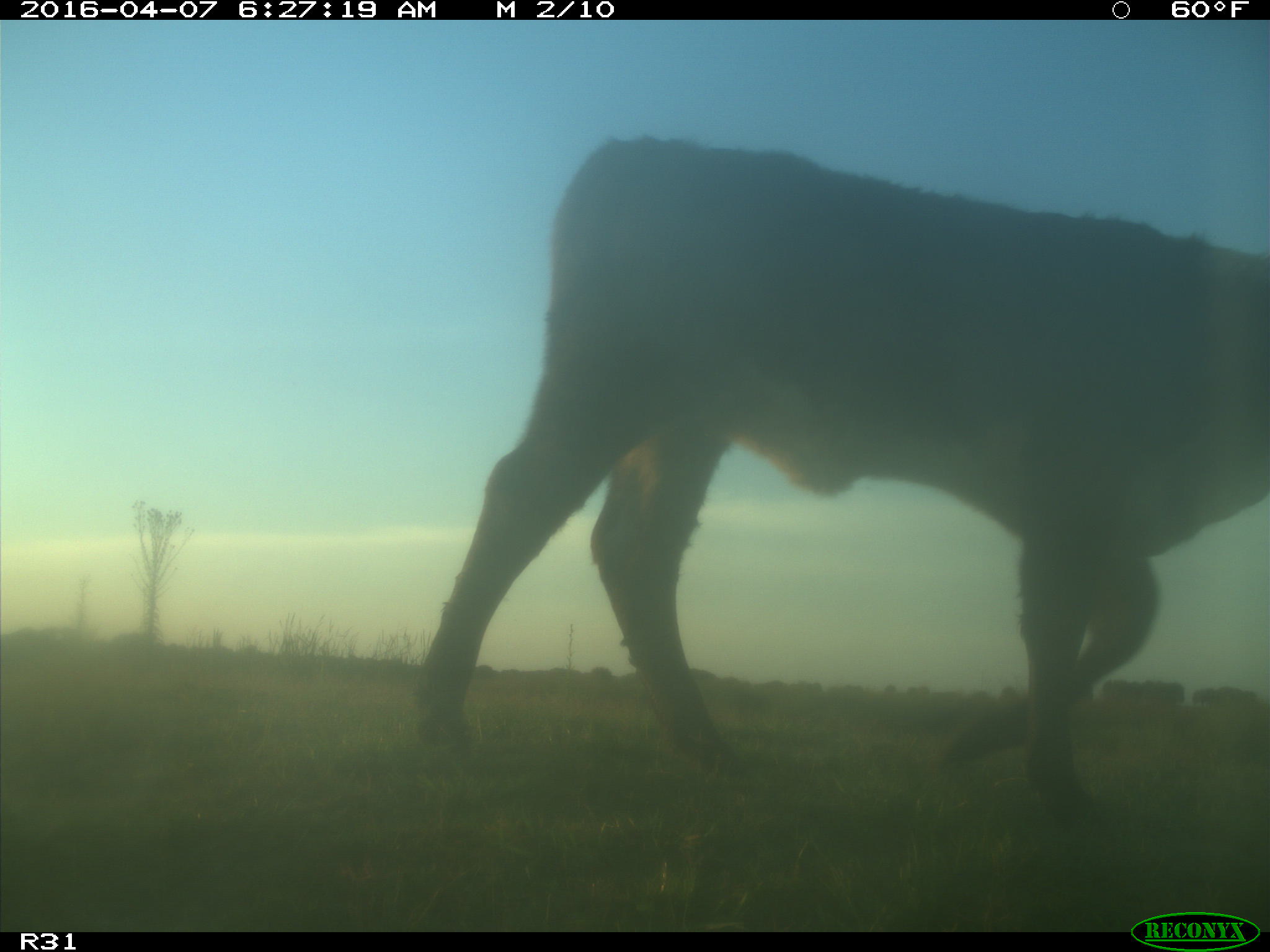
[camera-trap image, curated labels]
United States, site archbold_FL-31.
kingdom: Animalia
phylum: Chordata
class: Mammalia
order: Artiodactyla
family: Bovidae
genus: Bos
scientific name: Bos taurus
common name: domestic cow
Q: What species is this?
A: Bos taurus (domestic cow).